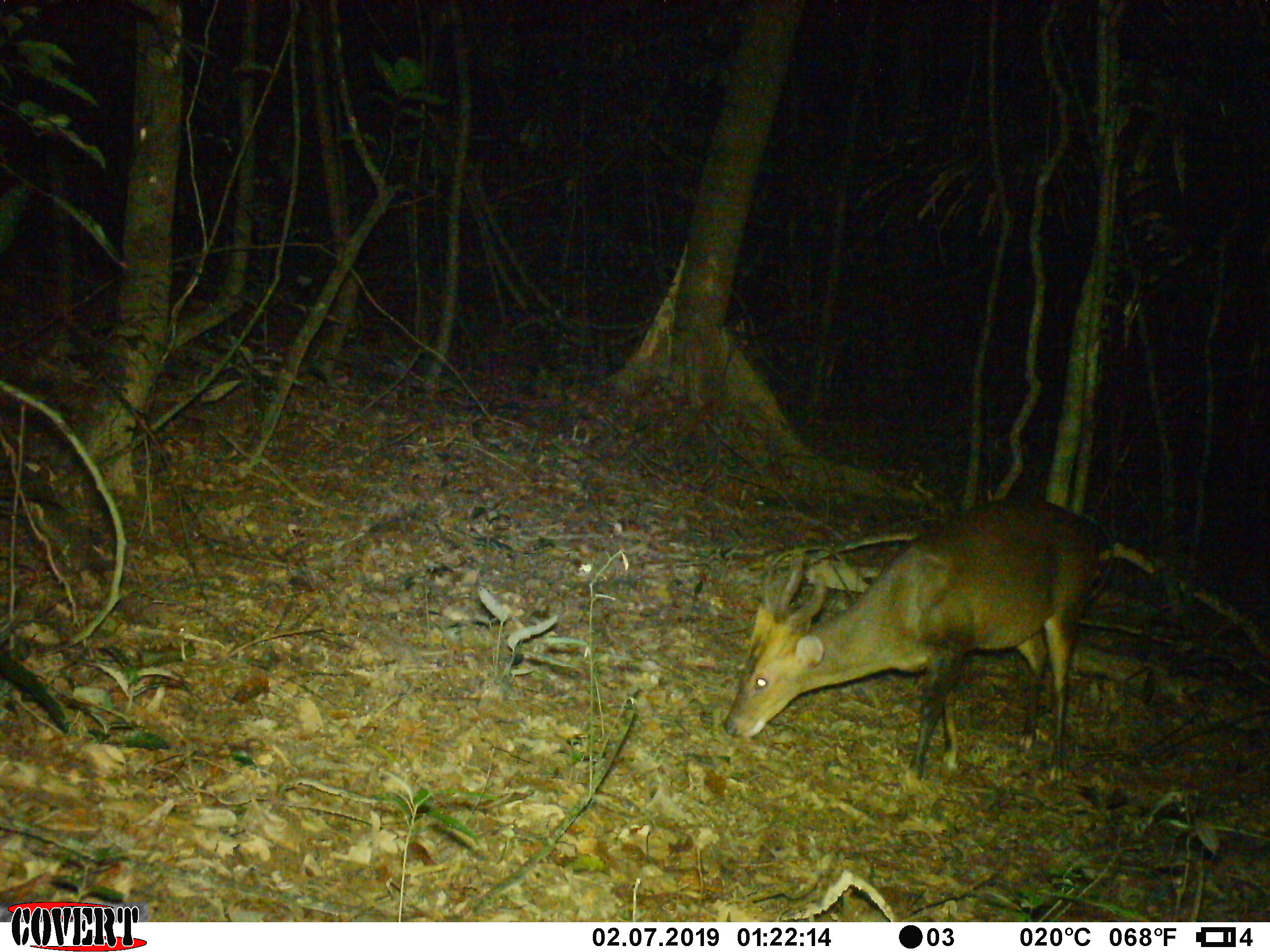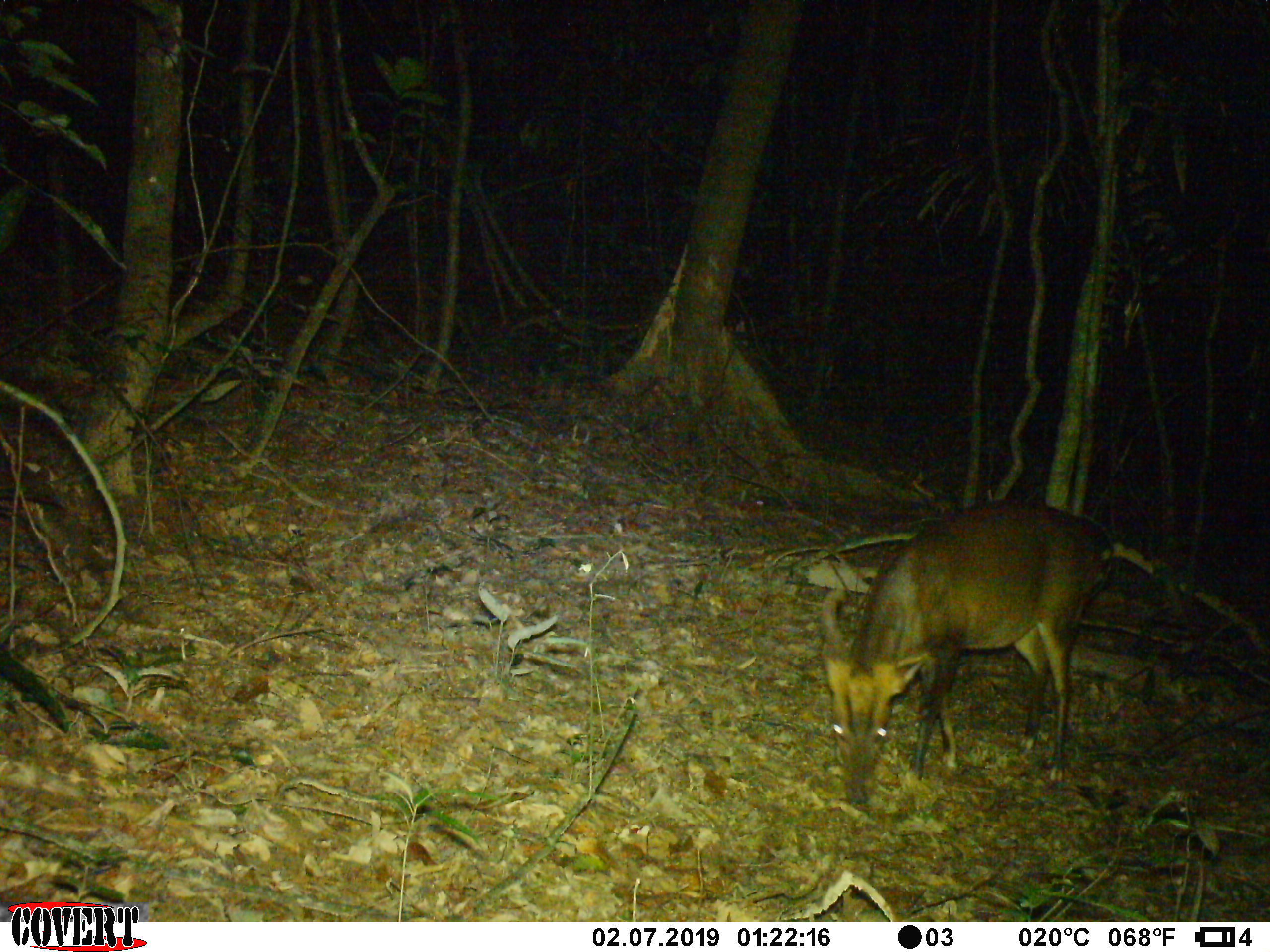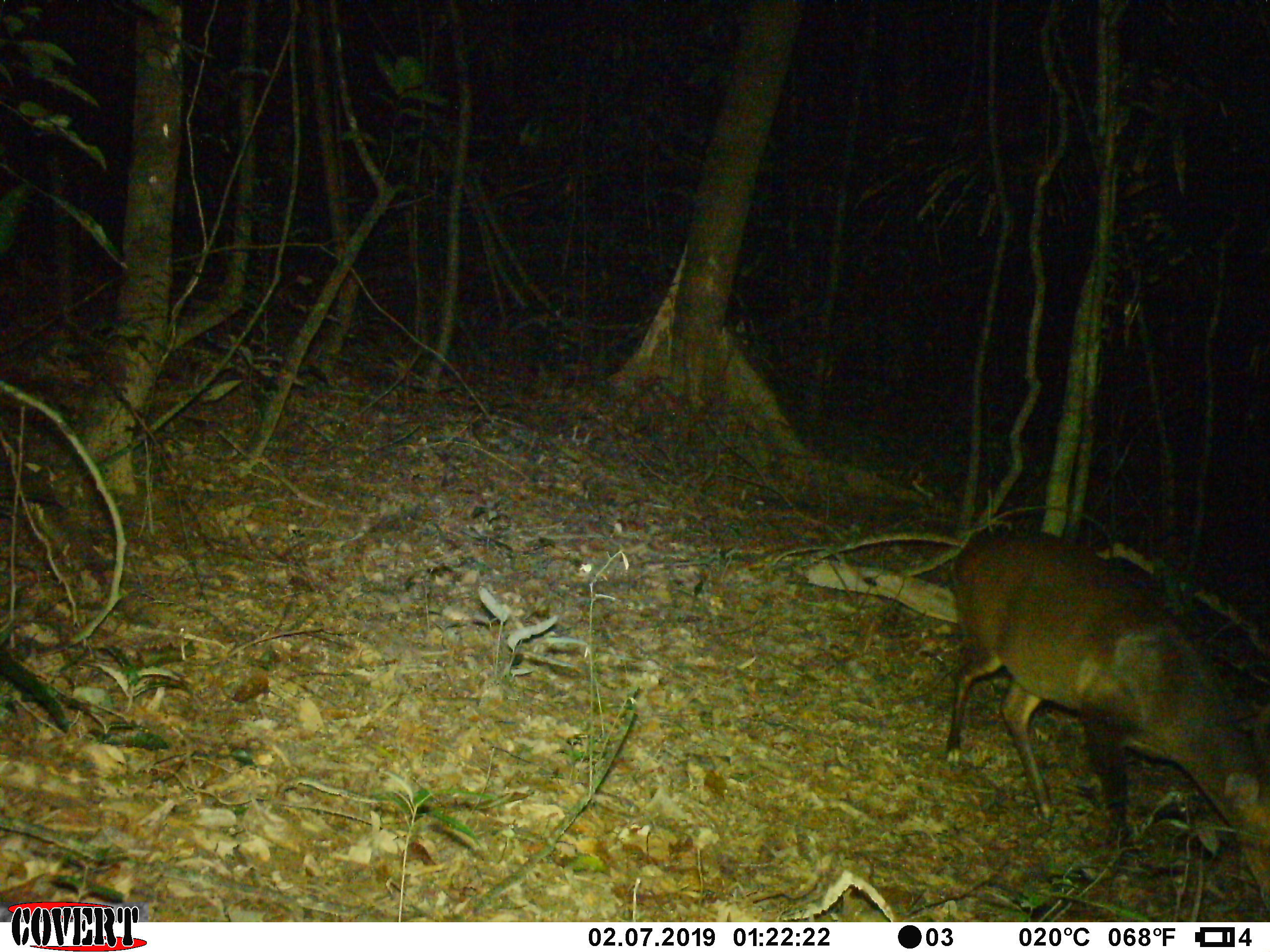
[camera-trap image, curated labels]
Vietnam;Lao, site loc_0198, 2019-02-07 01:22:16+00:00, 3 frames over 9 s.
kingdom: Animalia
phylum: Chordata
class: Mammalia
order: Artiodactyla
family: Cervidae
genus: Muntiacus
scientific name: Muntiacus vuquangensis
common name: large-antlered muntjac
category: large antlered muntjac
Large antlered muntjac (large-antlered muntjac) (Muntiacus vuquangensis). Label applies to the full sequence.